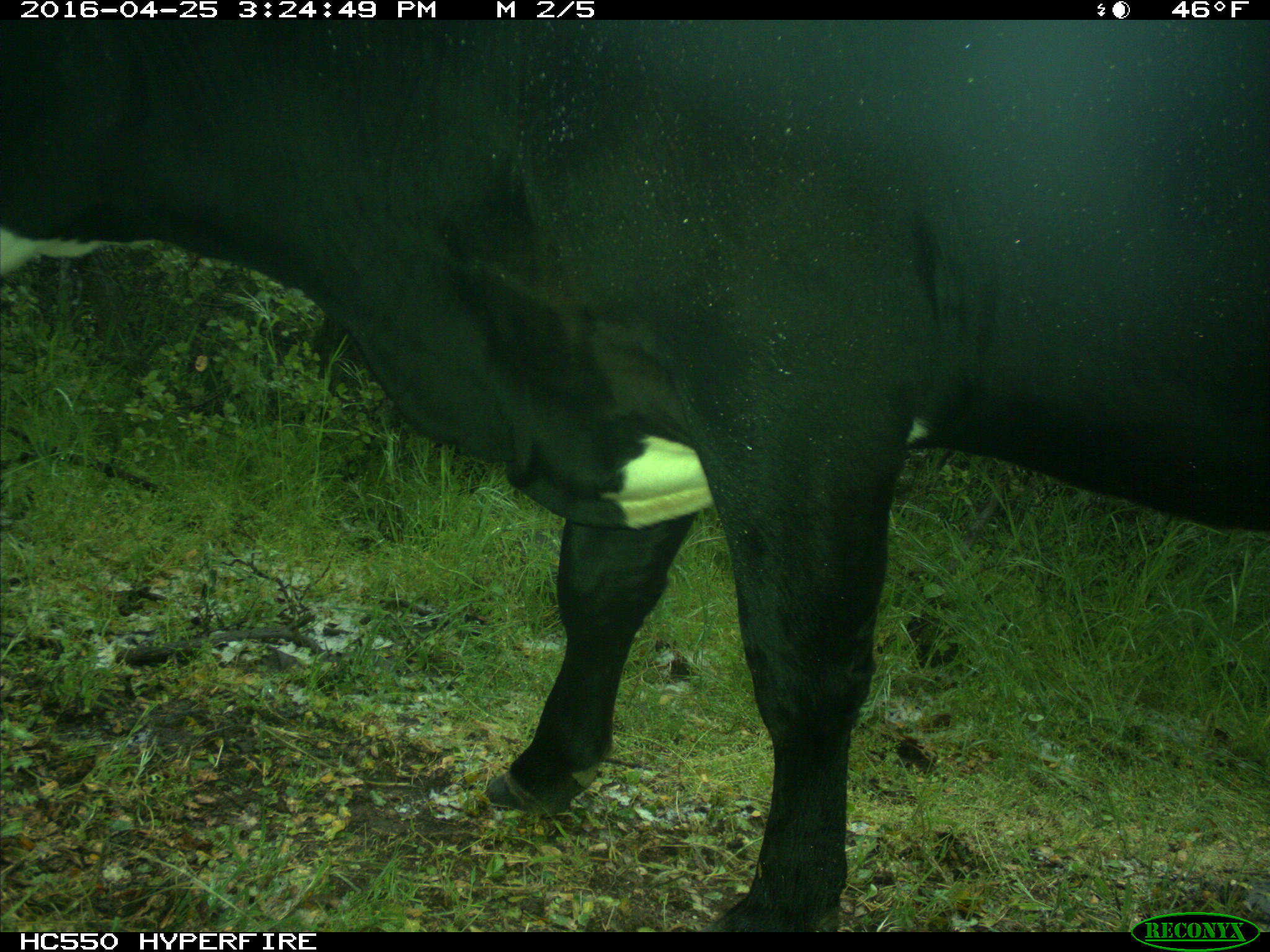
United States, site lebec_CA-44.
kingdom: Animalia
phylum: Chordata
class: Mammalia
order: Artiodactyla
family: Bovidae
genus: Bos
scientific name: Bos taurus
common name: domestic cow